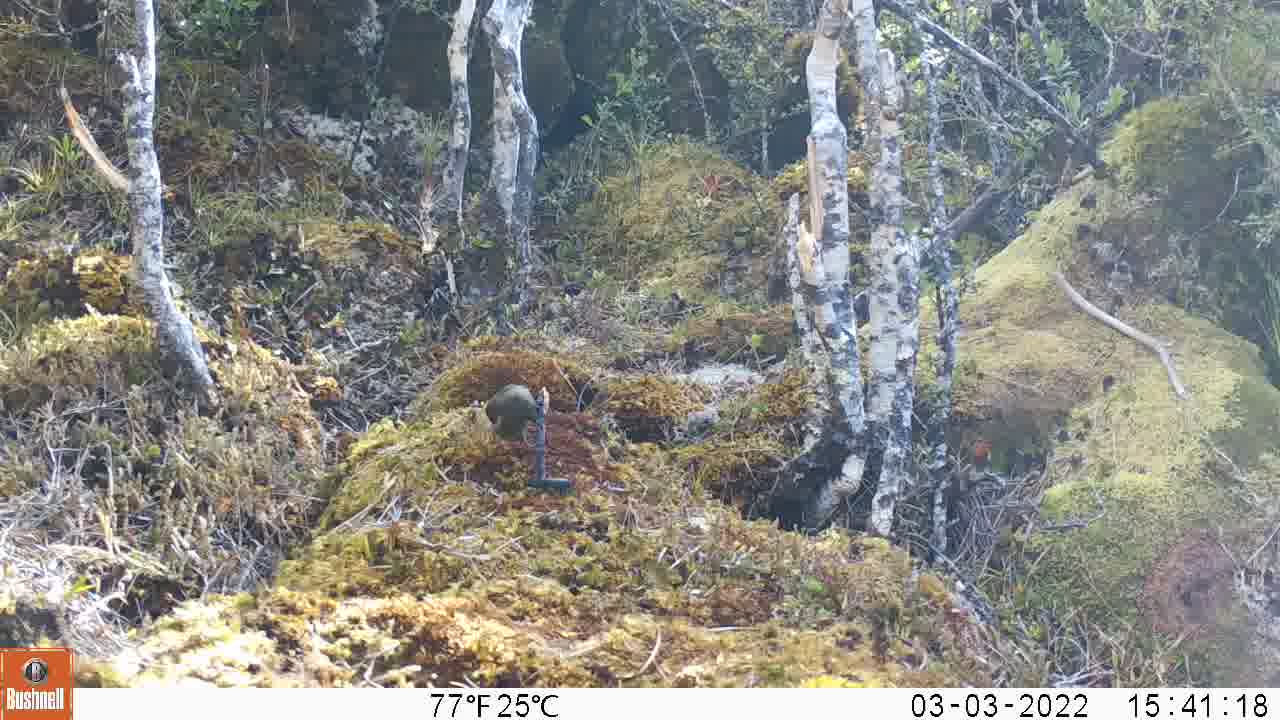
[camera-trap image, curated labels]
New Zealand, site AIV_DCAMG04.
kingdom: Animalia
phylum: Chordata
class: Aves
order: Passeriformes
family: Meliphagidae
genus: Anthornis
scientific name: Anthornis melanura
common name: new zealand bellbird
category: bellbird